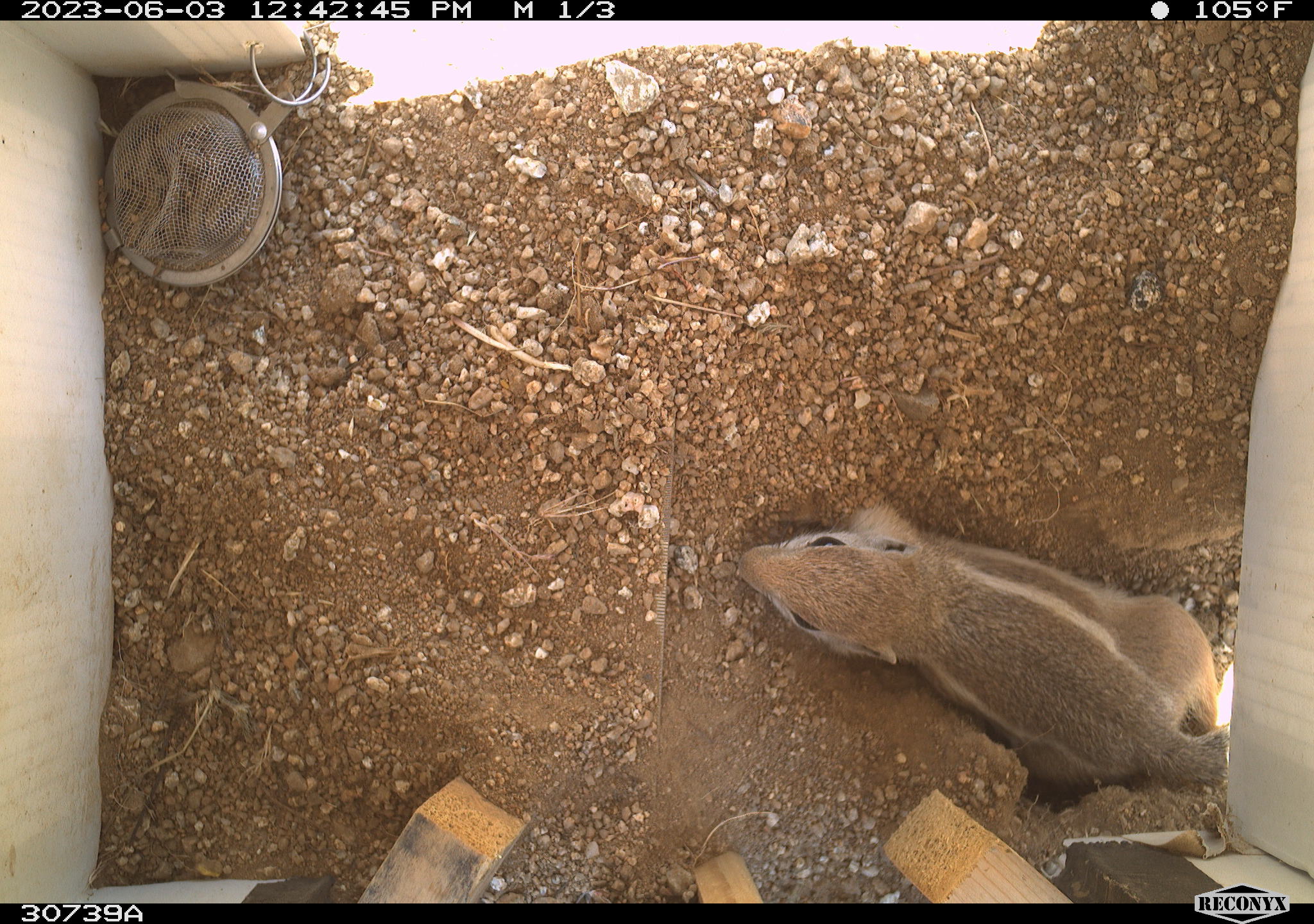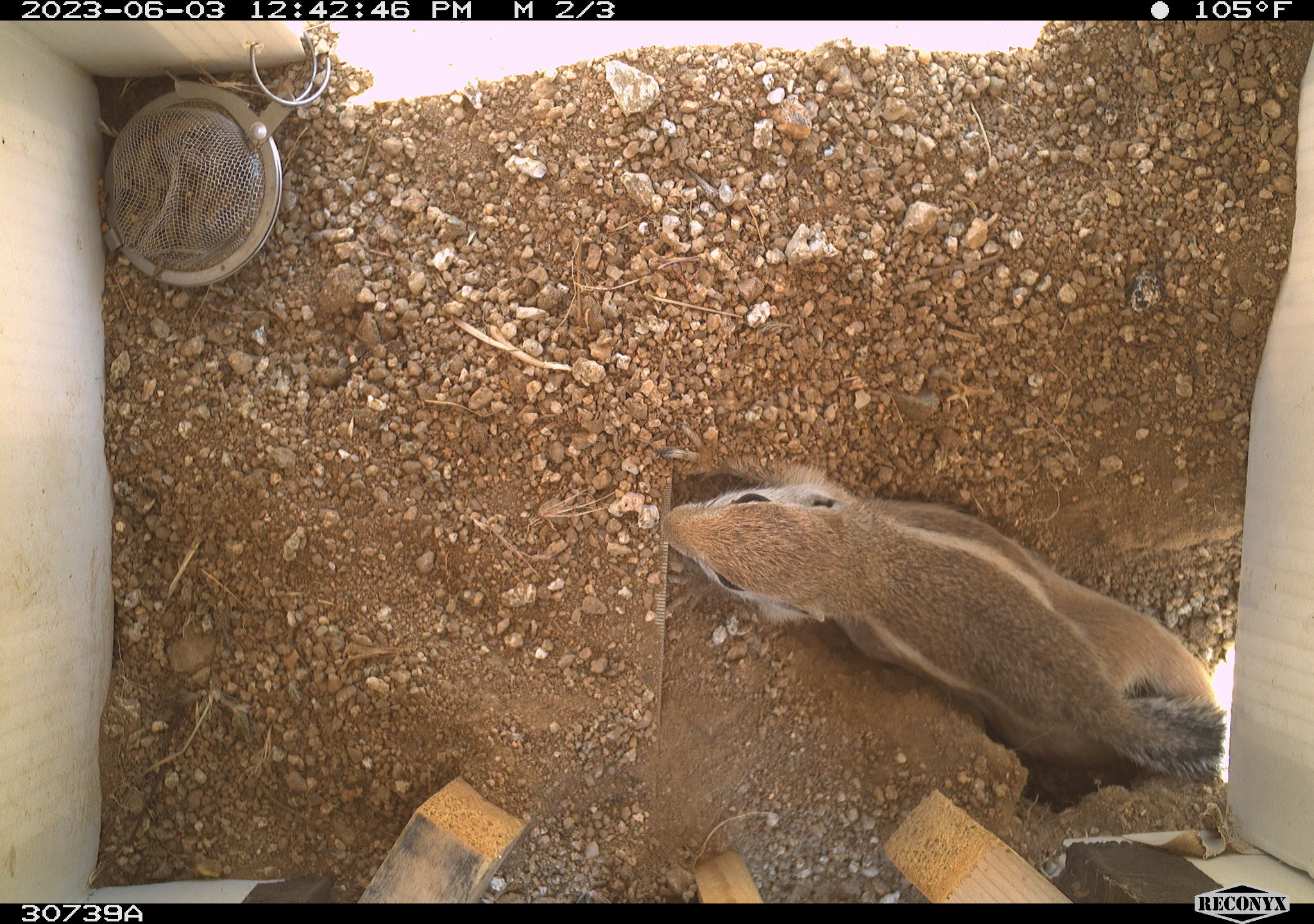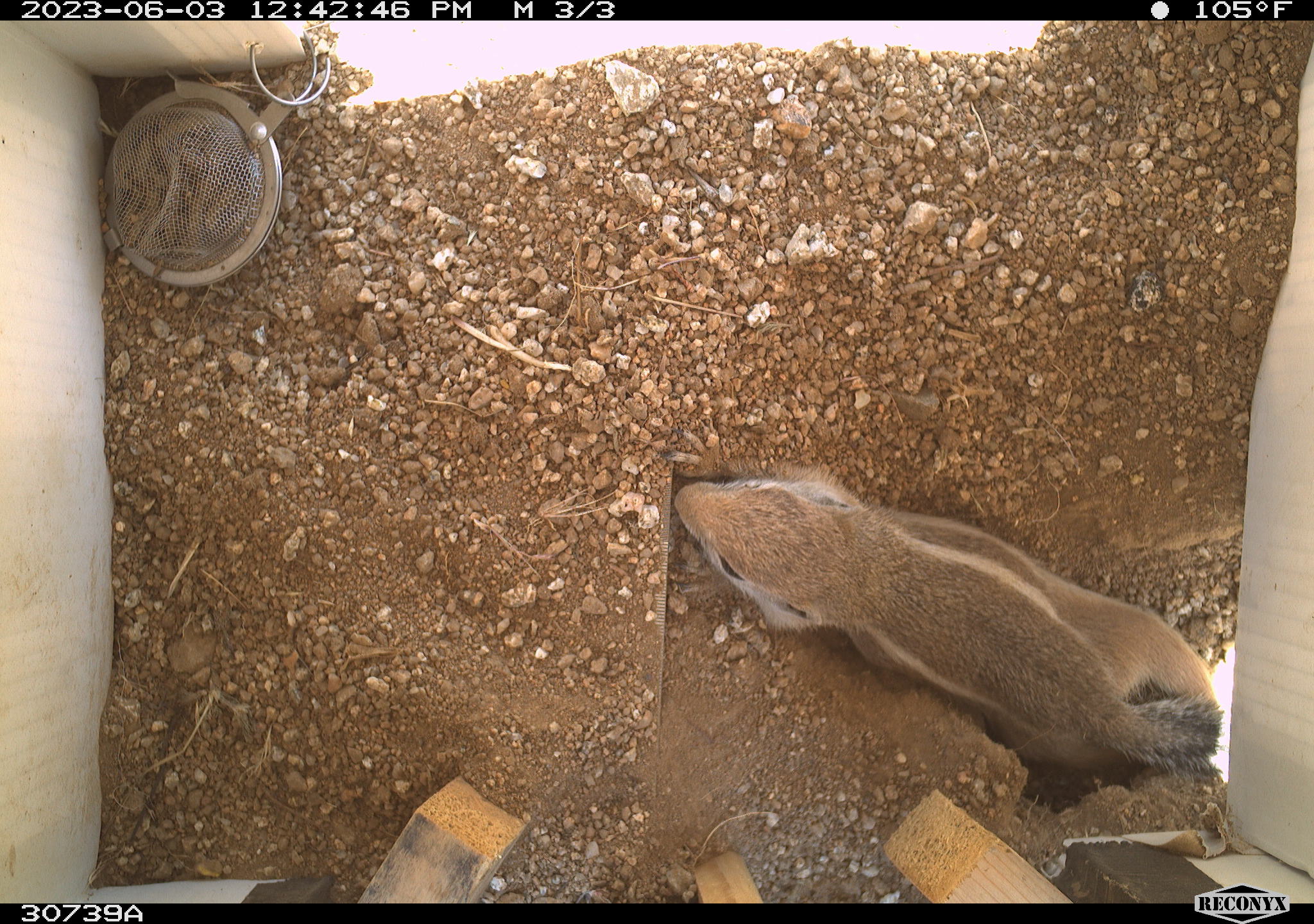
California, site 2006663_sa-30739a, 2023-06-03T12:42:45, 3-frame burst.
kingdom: Animalia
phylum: Chordata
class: Mammalia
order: Rodentia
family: Sciuridae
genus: Ammospermophilus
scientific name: Ammospermophilus leucurus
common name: white-tailed antelope squirrel